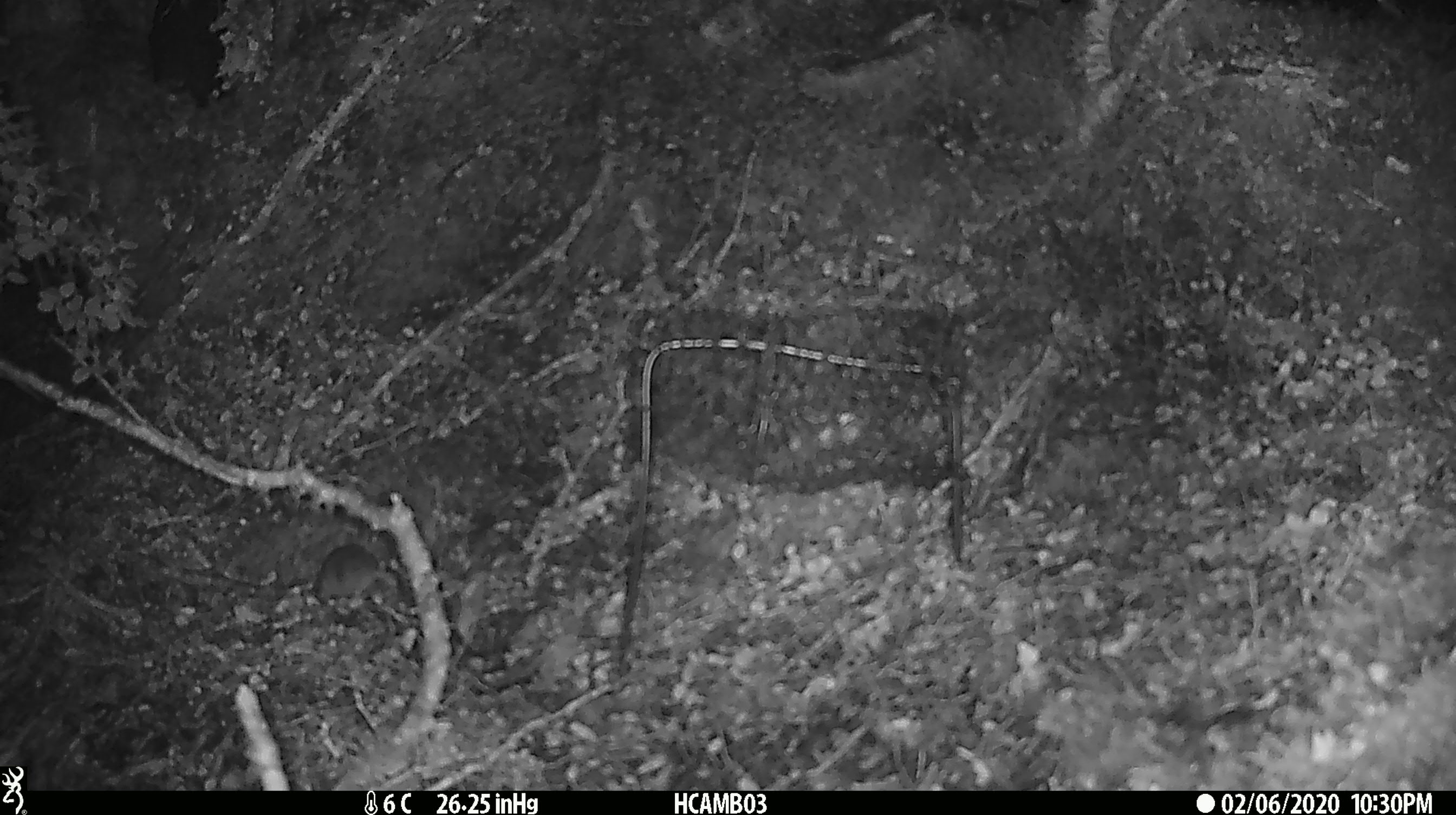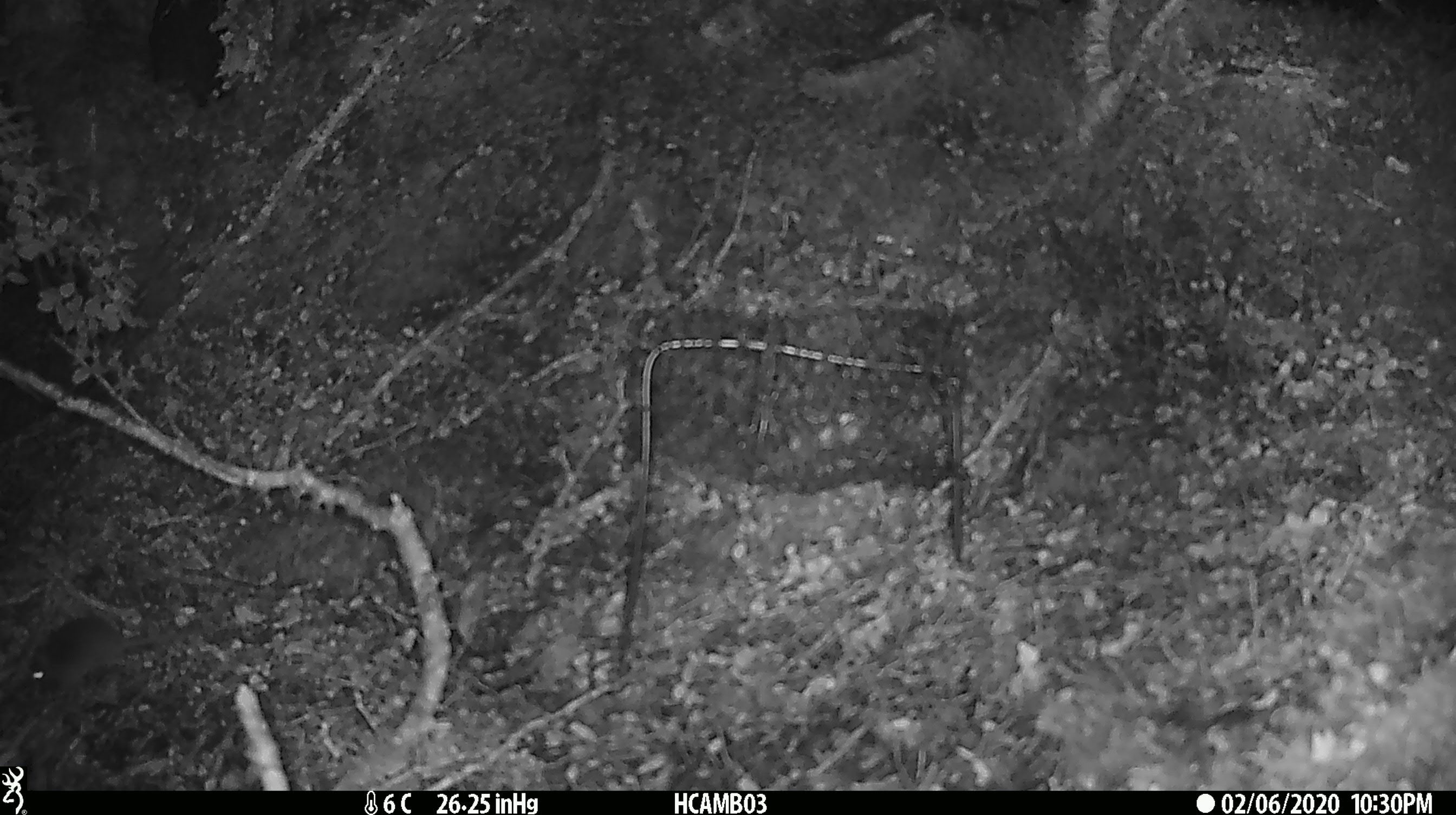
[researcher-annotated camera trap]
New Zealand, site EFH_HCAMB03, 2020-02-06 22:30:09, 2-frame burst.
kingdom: Animalia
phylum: Chordata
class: Mammalia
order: Rodentia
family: Muridae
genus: Mus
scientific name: Mus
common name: mouse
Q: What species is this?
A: Mouse (Mus).